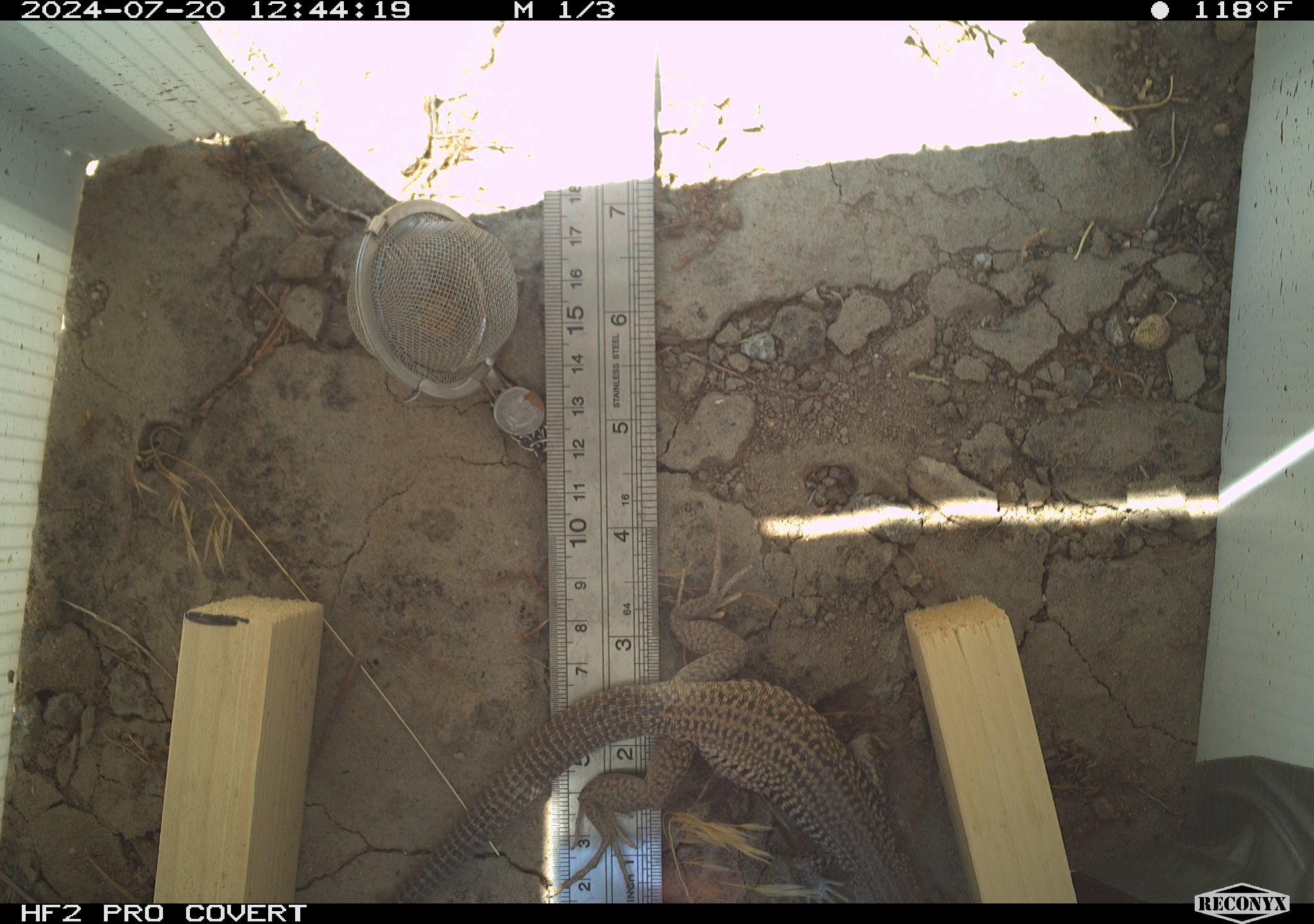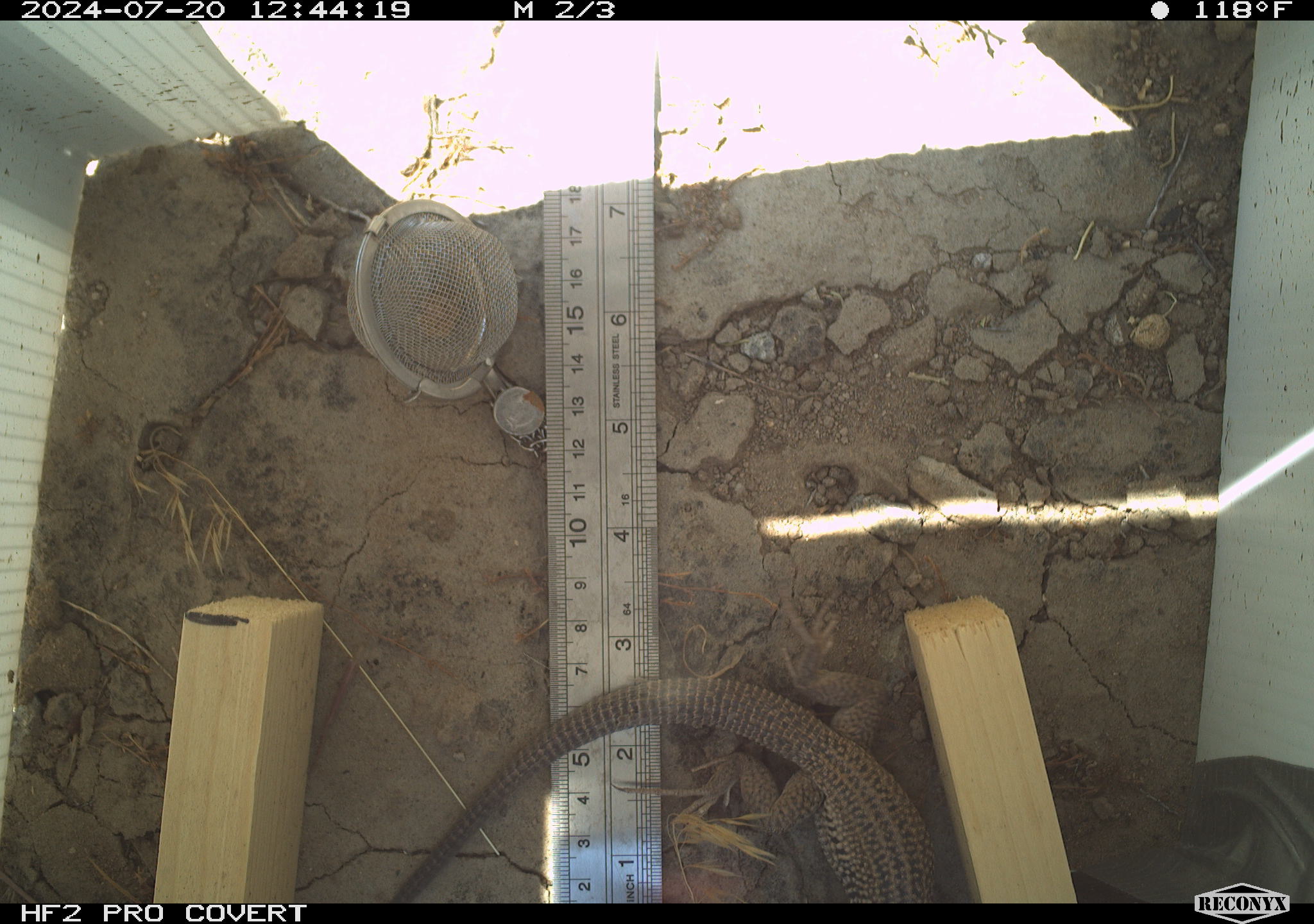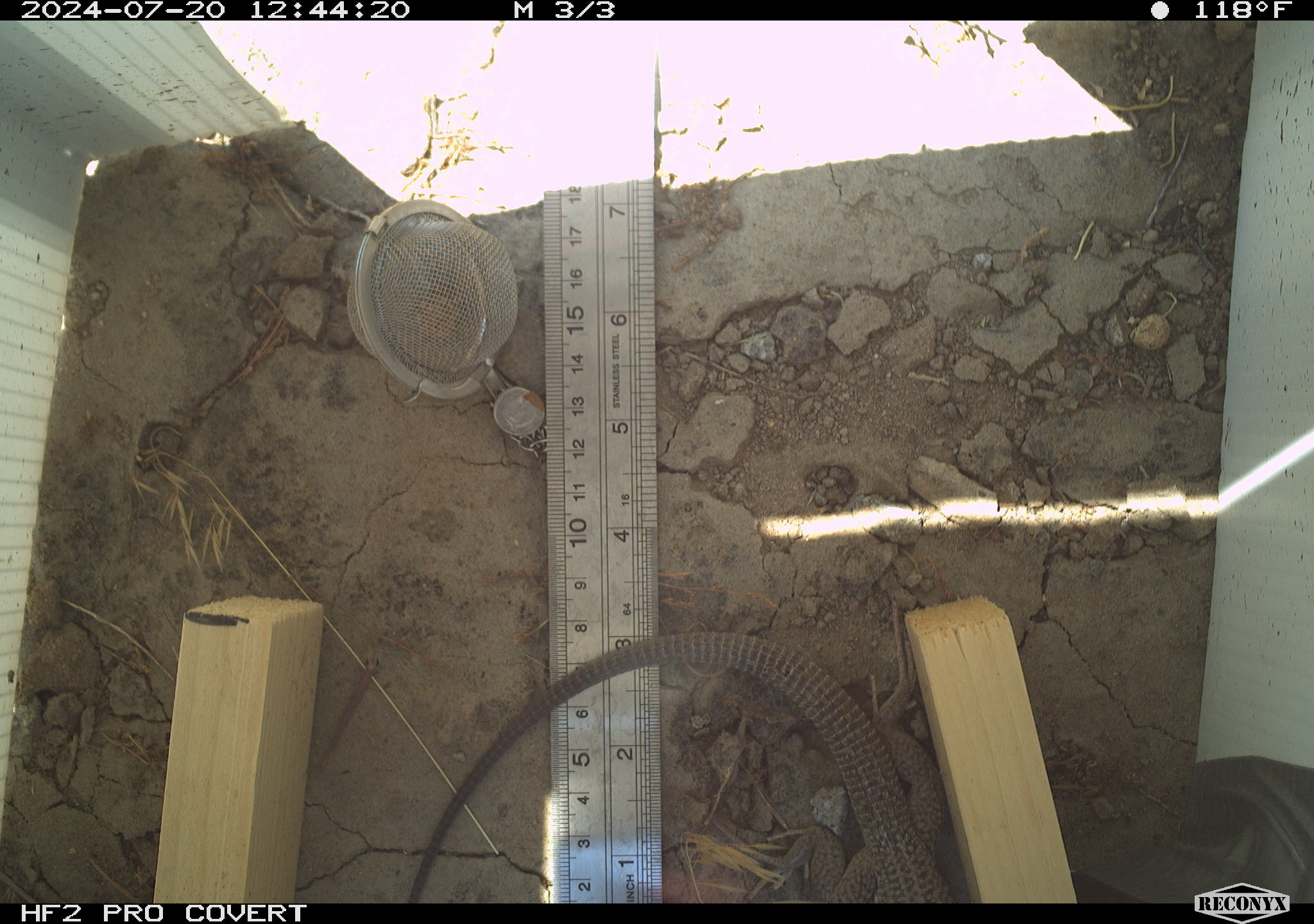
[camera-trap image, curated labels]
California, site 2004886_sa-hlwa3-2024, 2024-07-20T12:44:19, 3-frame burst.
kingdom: Animalia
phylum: Chordata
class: Reptilia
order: Squamata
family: Teiidae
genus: Aspidoscelis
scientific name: Aspidoscelis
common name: whiptail lizards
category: aspidoscelis species